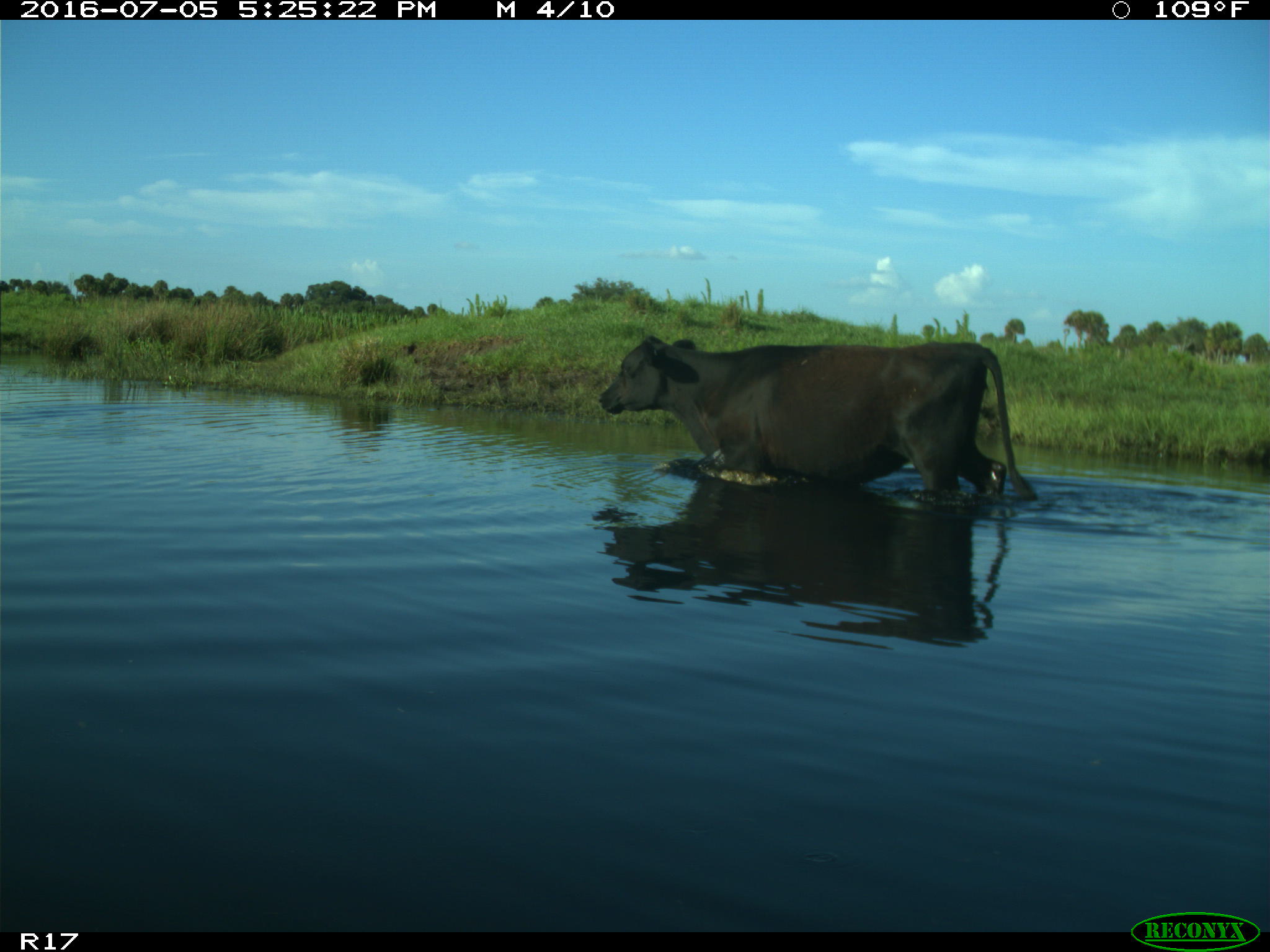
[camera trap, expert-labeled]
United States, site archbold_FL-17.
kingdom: Animalia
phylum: Chordata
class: Mammalia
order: Artiodactyla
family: Bovidae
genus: Bos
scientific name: Bos taurus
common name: domestic cow